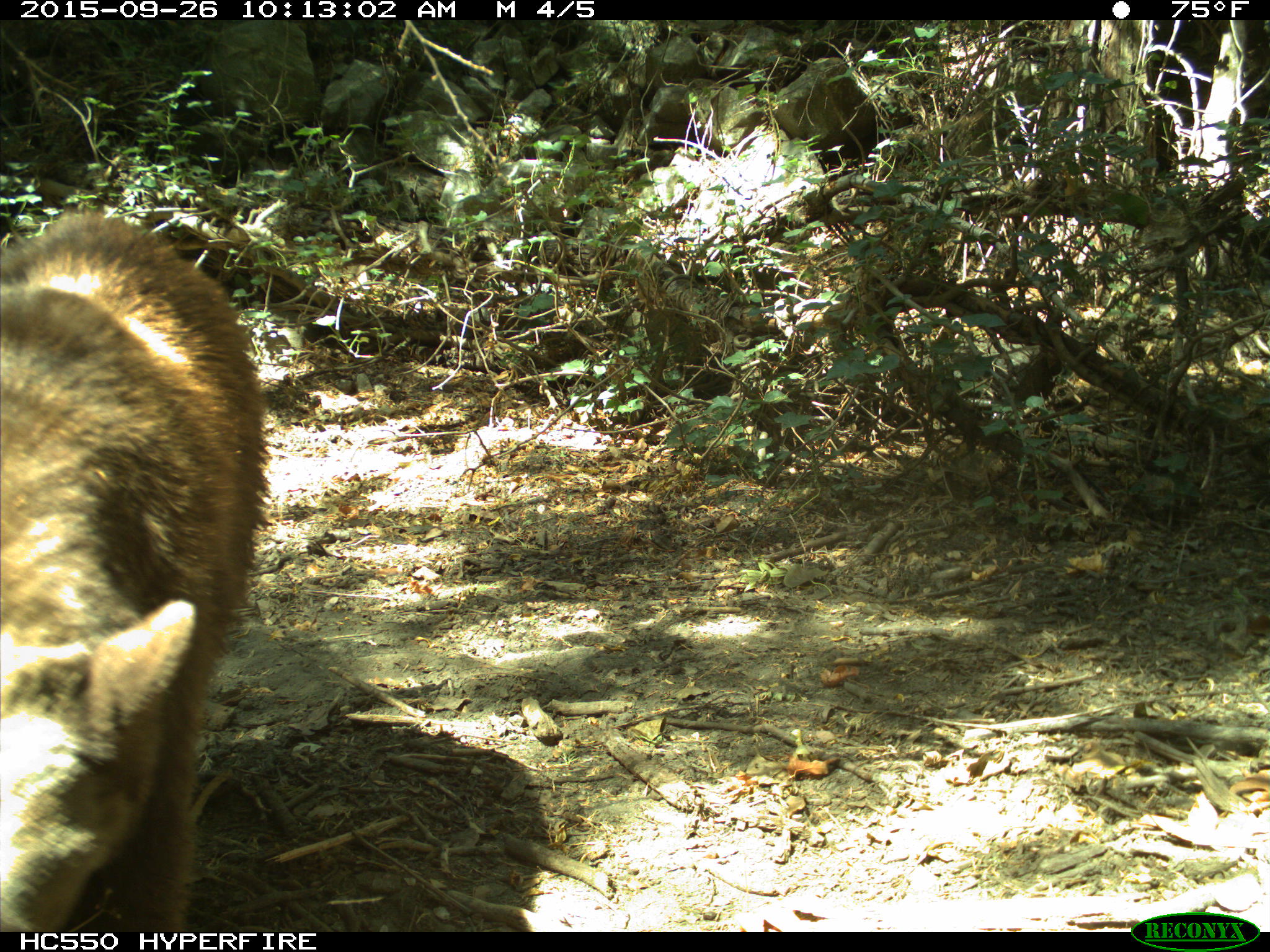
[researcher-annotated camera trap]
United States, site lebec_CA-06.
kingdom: Animalia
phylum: Chordata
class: Mammalia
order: Carnivora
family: Ursidae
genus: Ursus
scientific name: Ursus americanus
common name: american black bear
Ursus americanus (american black bear).